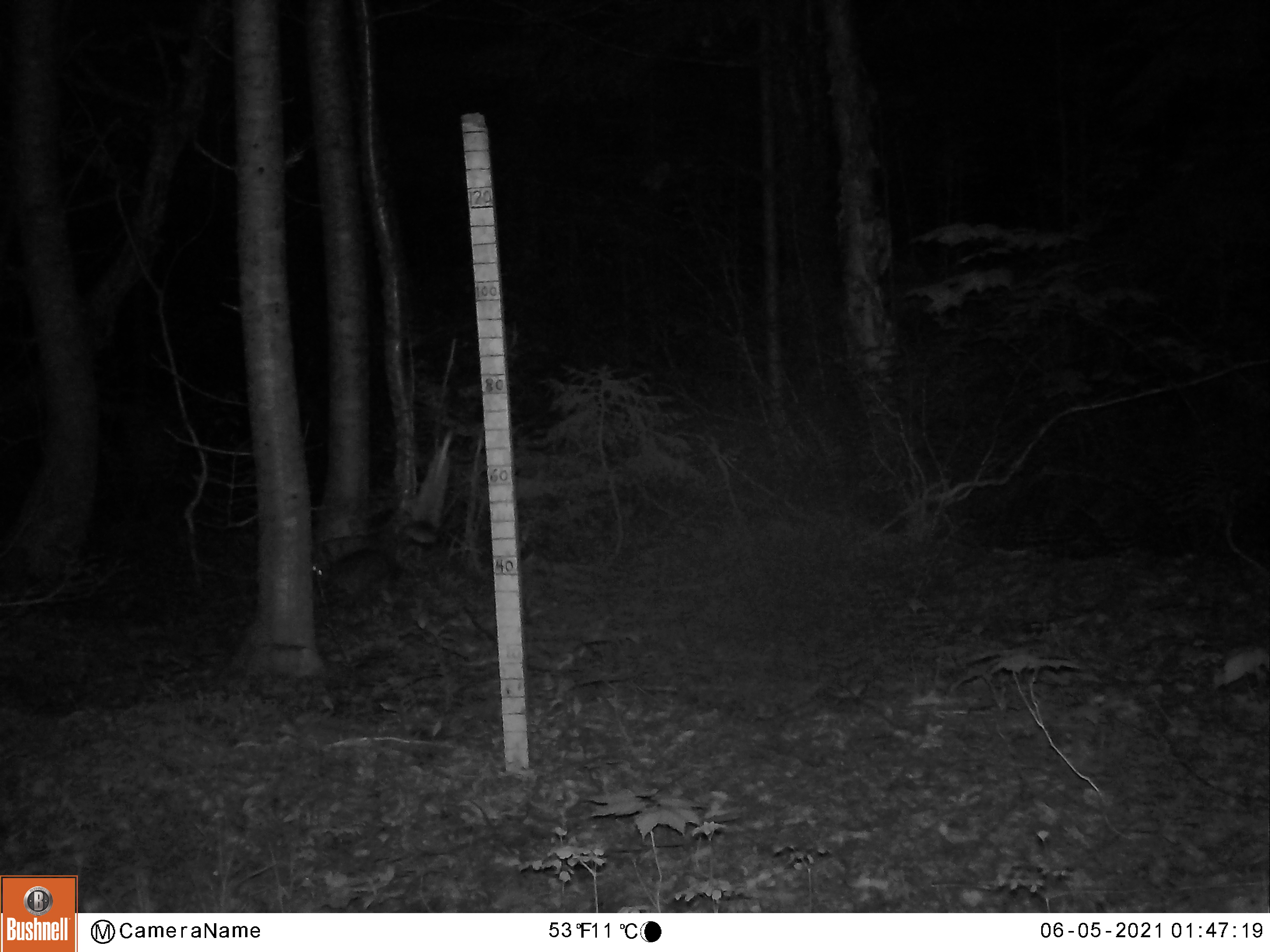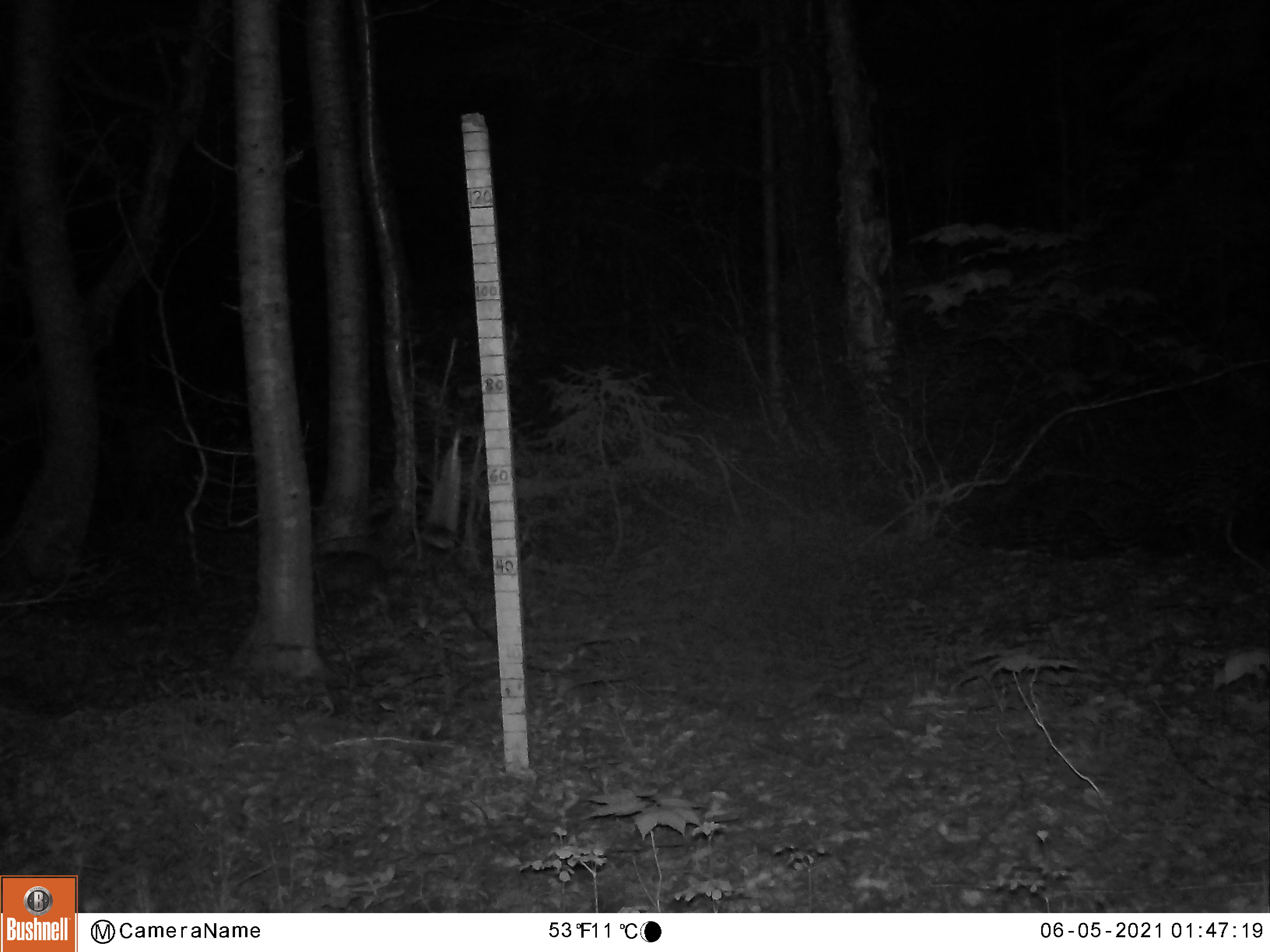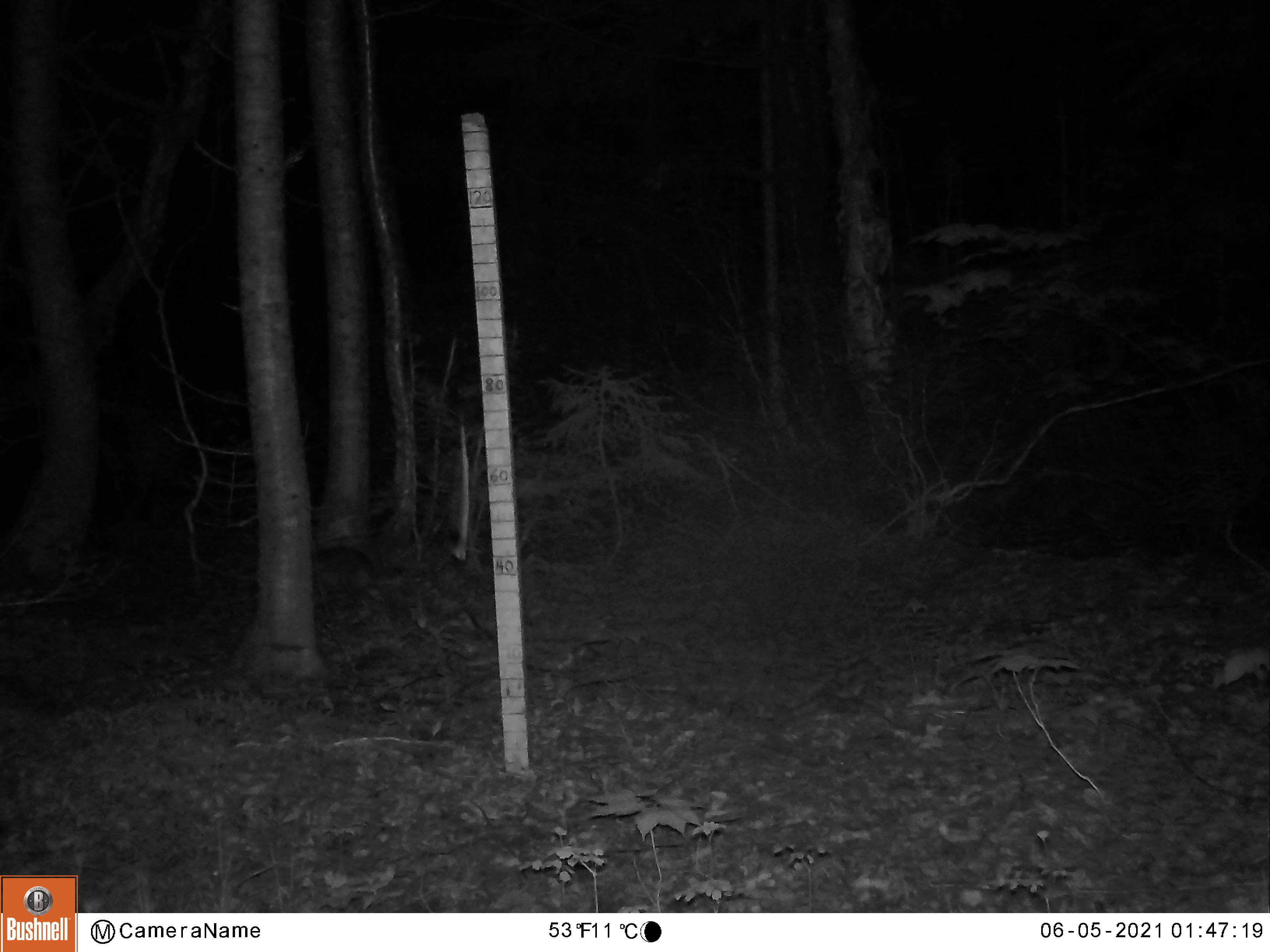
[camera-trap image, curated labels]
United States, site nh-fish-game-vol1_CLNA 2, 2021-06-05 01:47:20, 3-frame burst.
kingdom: Animalia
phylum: Chordata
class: Mammalia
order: Lagomorpha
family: Leporidae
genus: Lepus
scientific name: Lepus americanus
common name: snowshoe hare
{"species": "snowshoe hare (Lepus americanus)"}